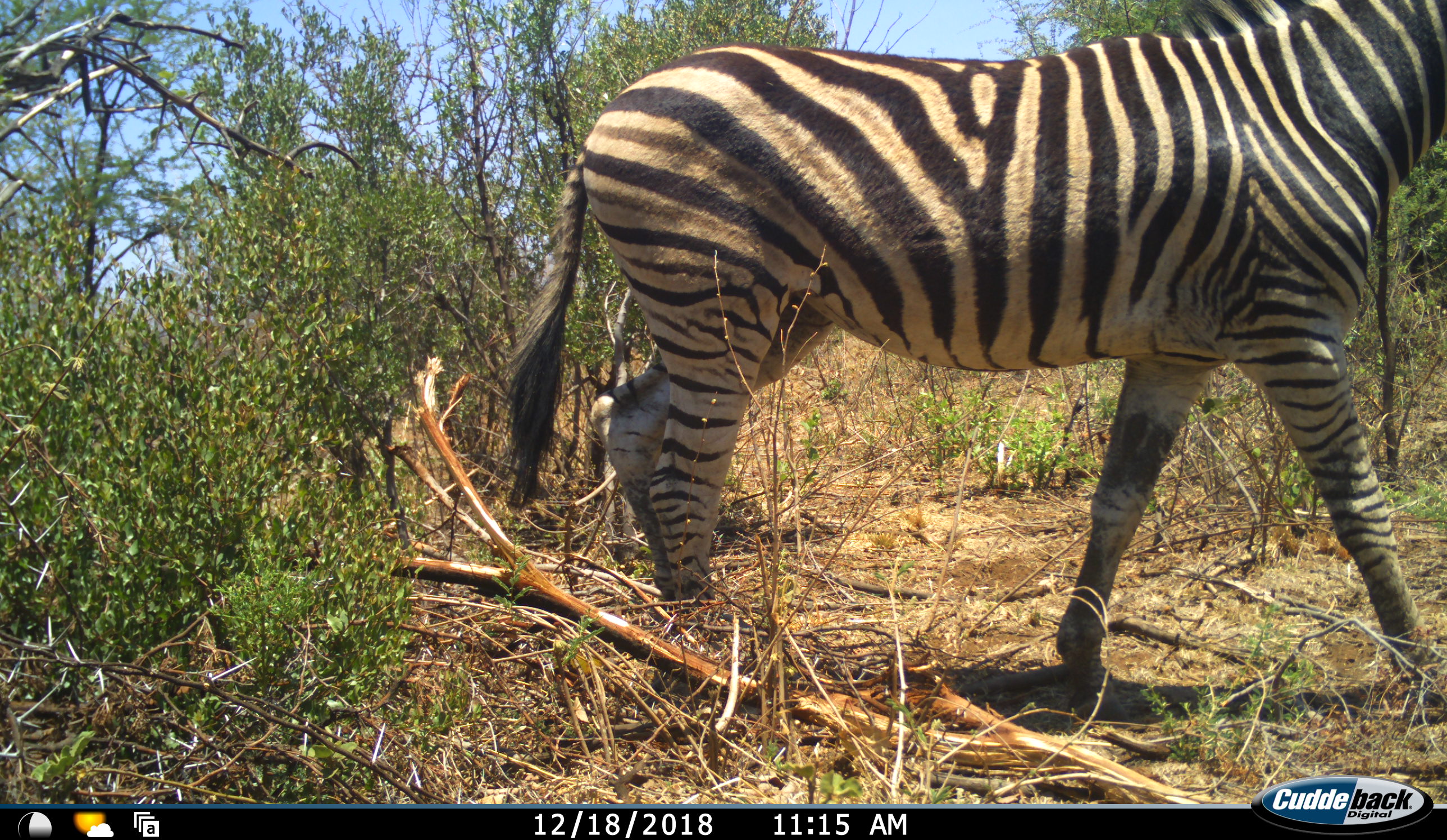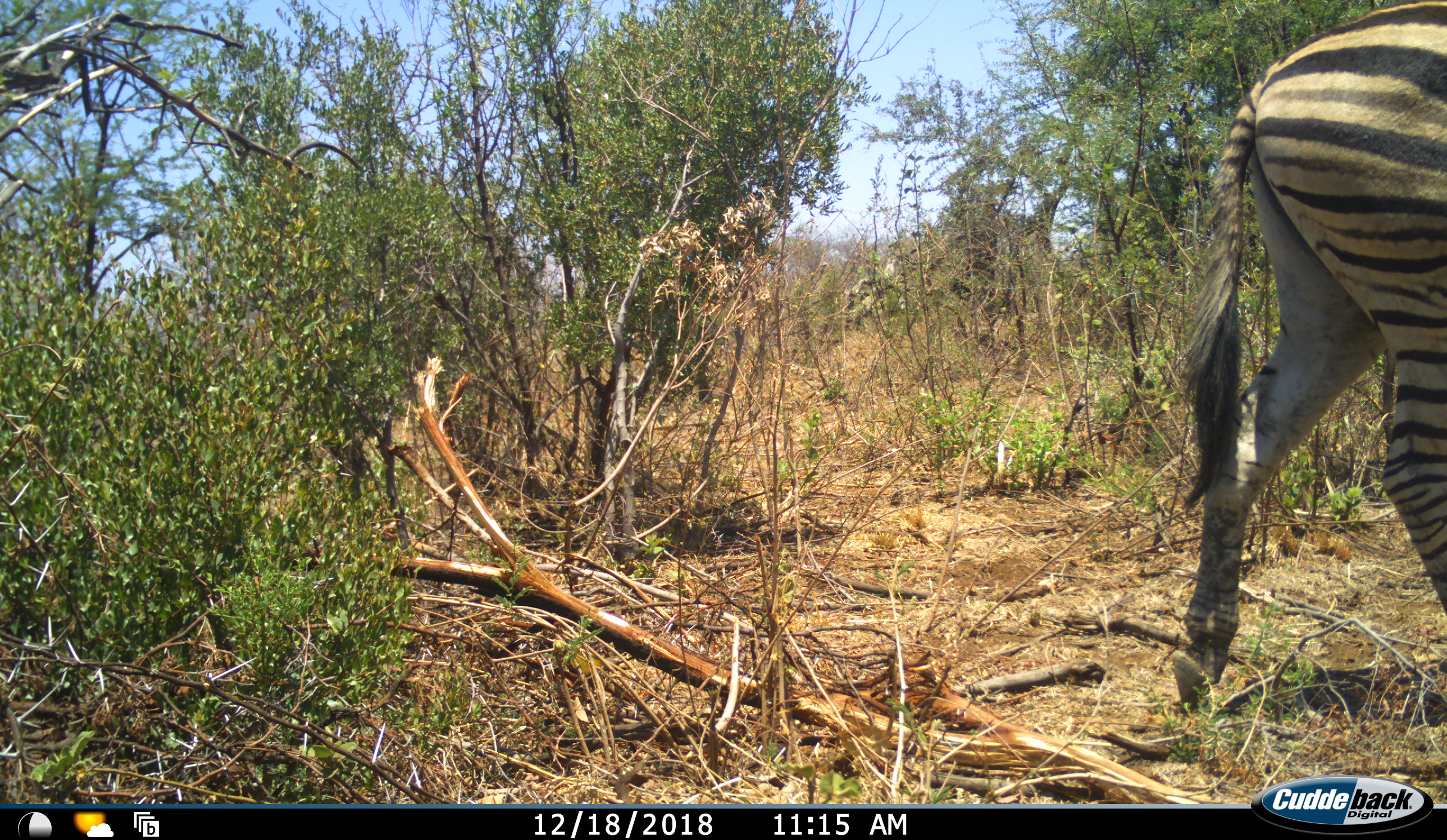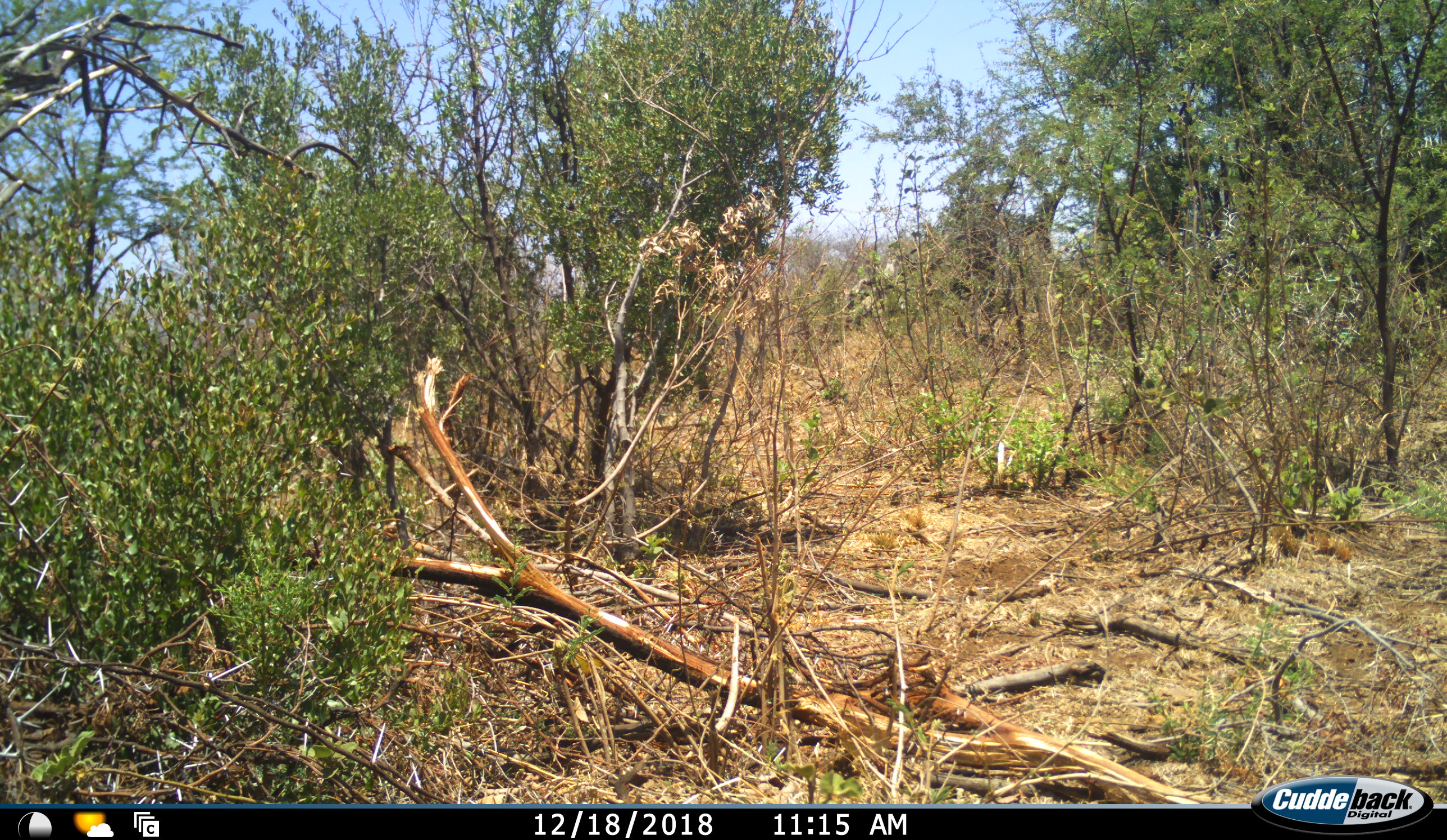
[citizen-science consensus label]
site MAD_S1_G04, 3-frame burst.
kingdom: Animalia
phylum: Chordata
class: Mammalia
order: Perissodactyla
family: Equidae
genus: Equus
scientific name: Equus quagga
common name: plains zebra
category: zebraplains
Zebraplains (plains zebra) (Equus quagga), count 1. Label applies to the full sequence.